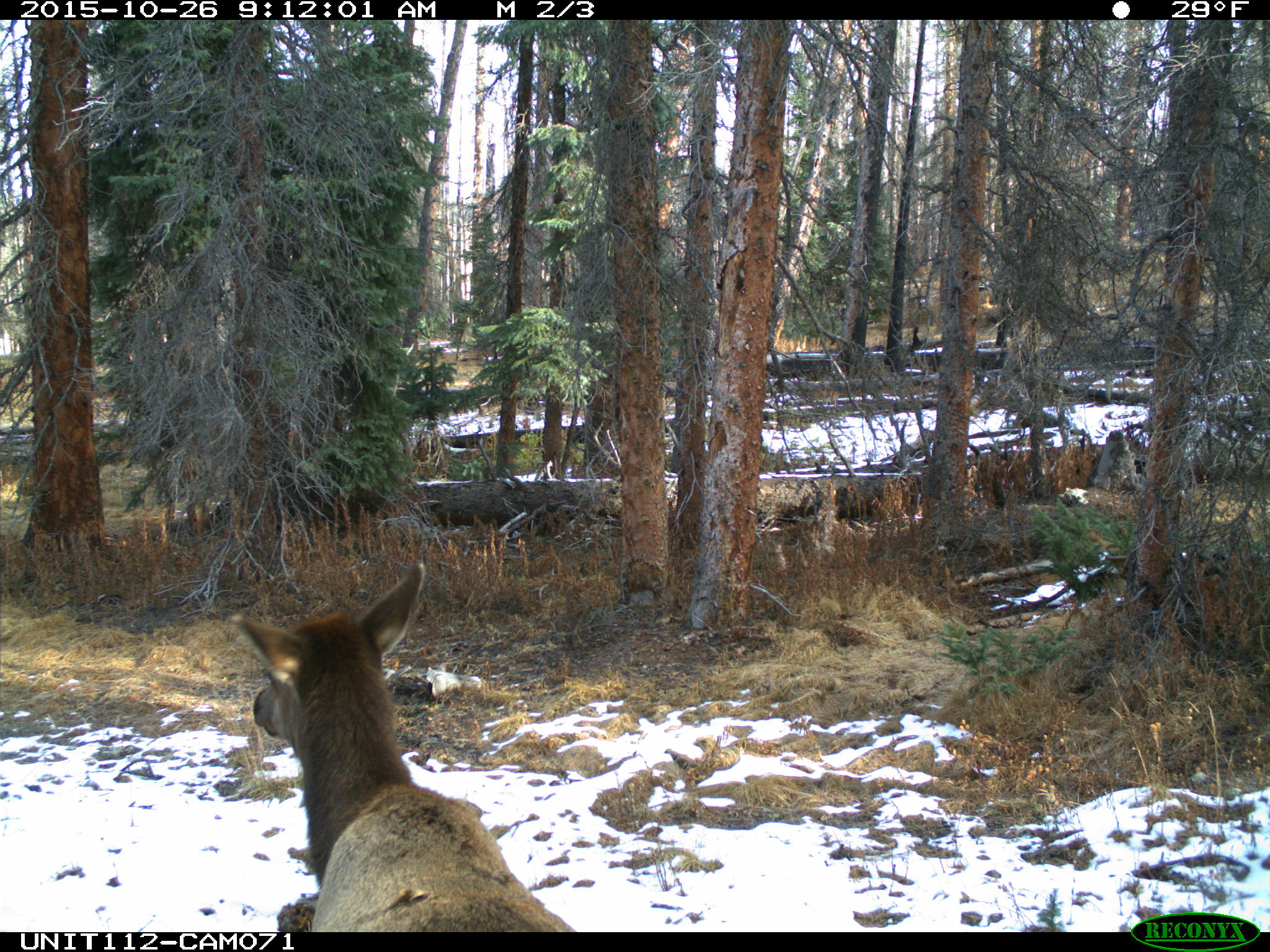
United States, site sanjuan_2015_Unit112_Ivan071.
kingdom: Animalia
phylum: Chordata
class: Mammalia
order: Artiodactyla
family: Cervidae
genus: Cervus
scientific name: Cervus elaphus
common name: red deer